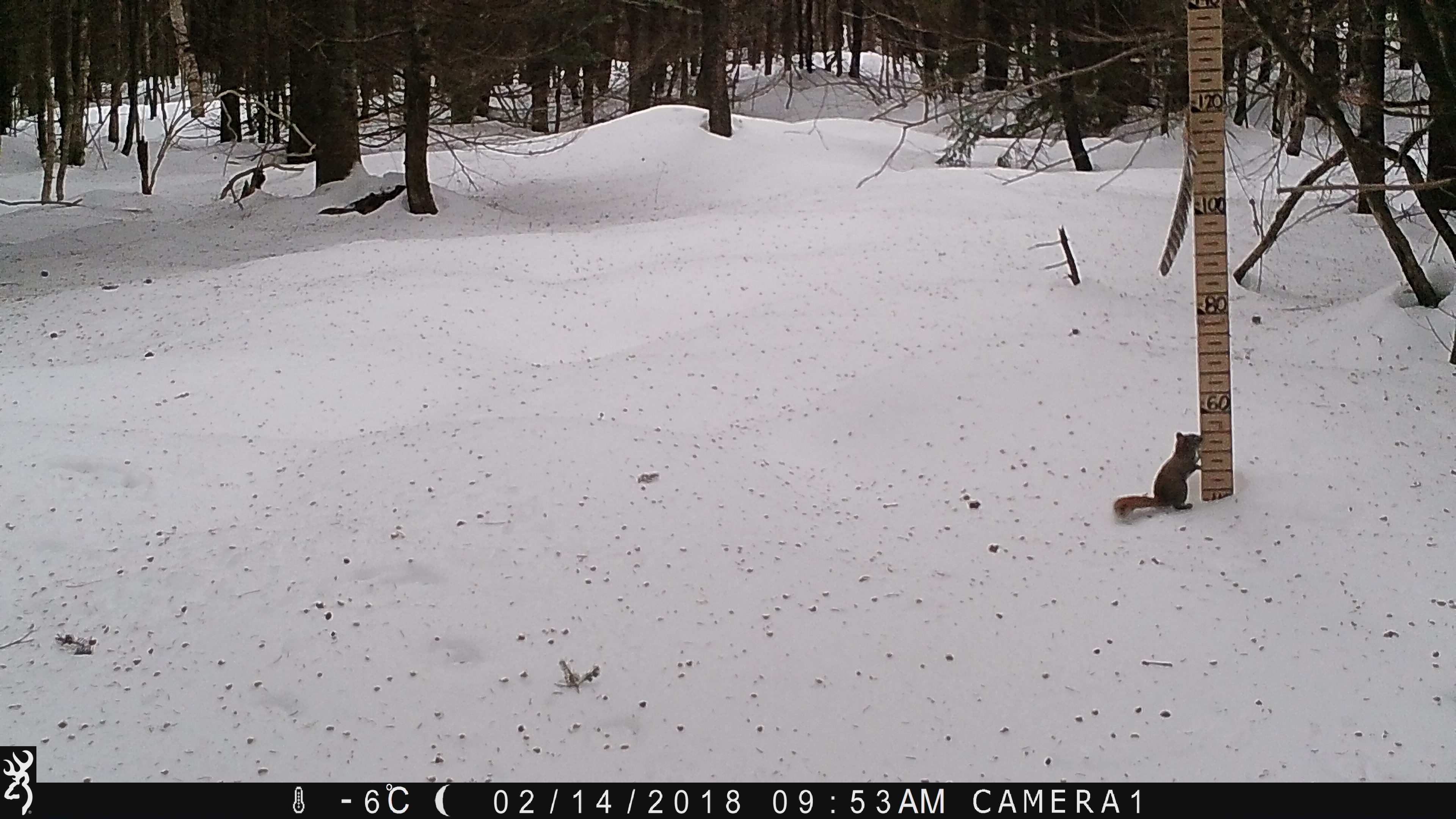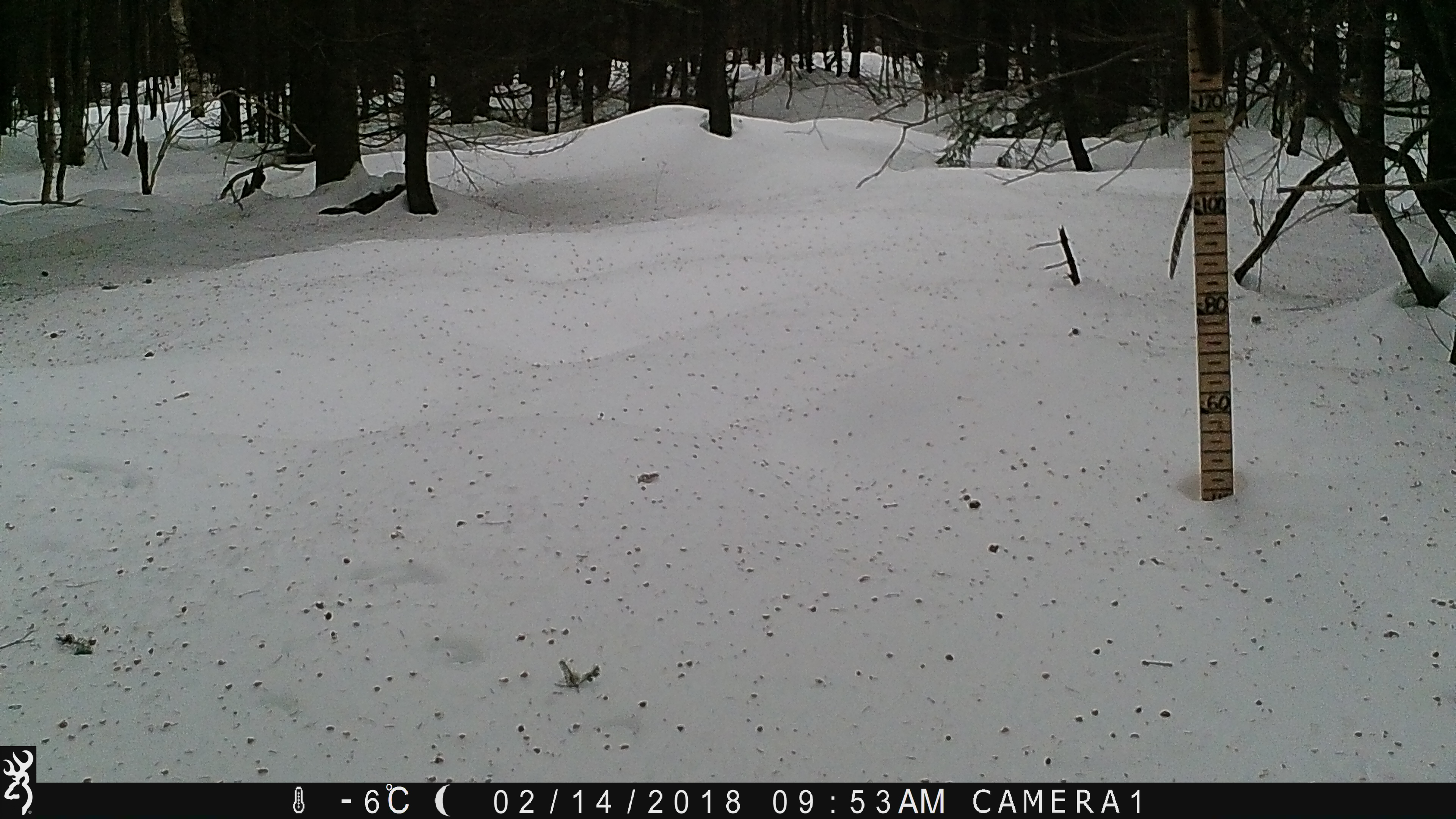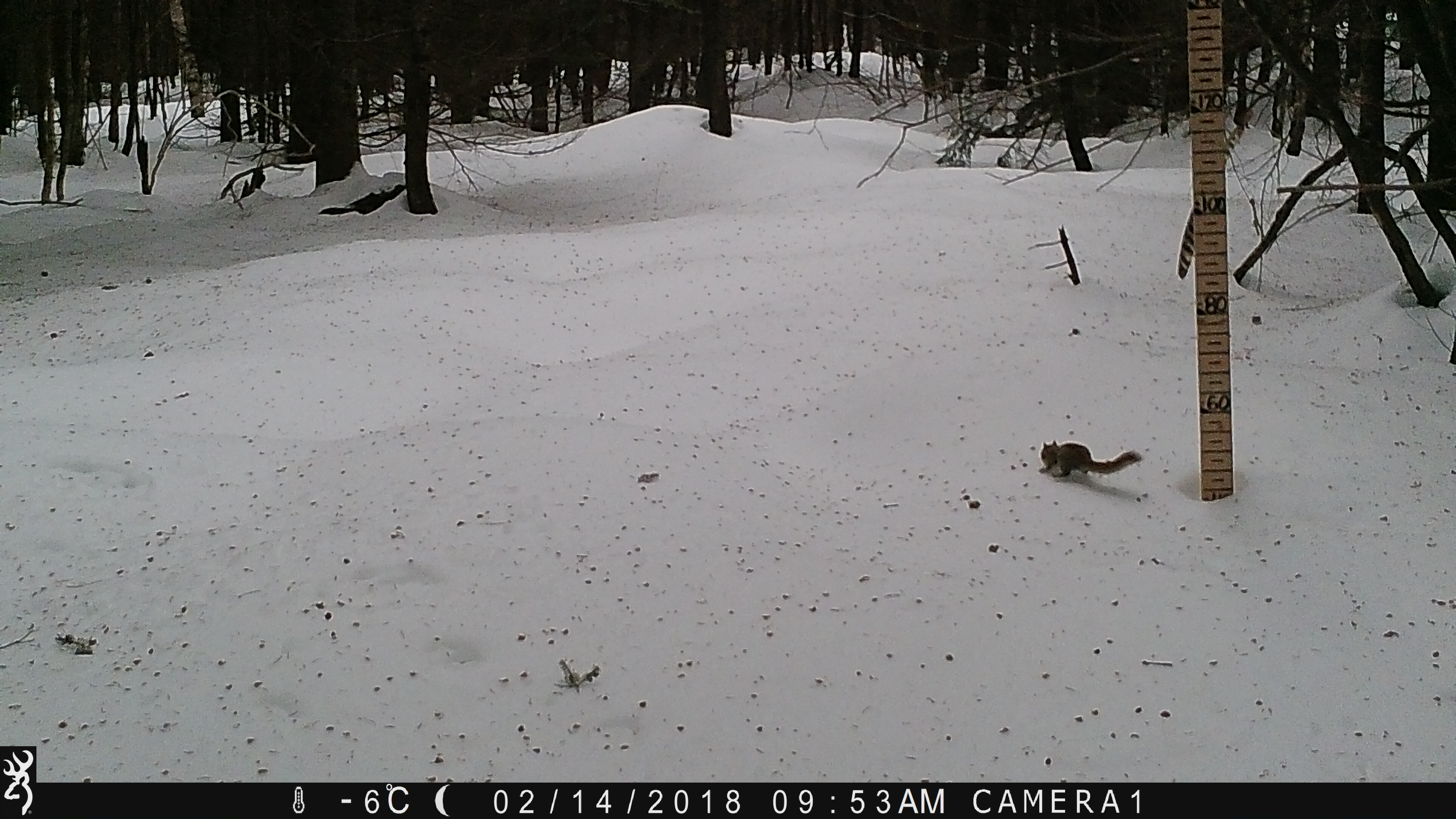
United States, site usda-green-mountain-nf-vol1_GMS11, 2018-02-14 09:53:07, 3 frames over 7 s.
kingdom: Animalia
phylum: Chordata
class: Mammalia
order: Rodentia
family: Sciuridae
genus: Tamiasciurus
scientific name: Tamiasciurus hudsonicus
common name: red squirrel